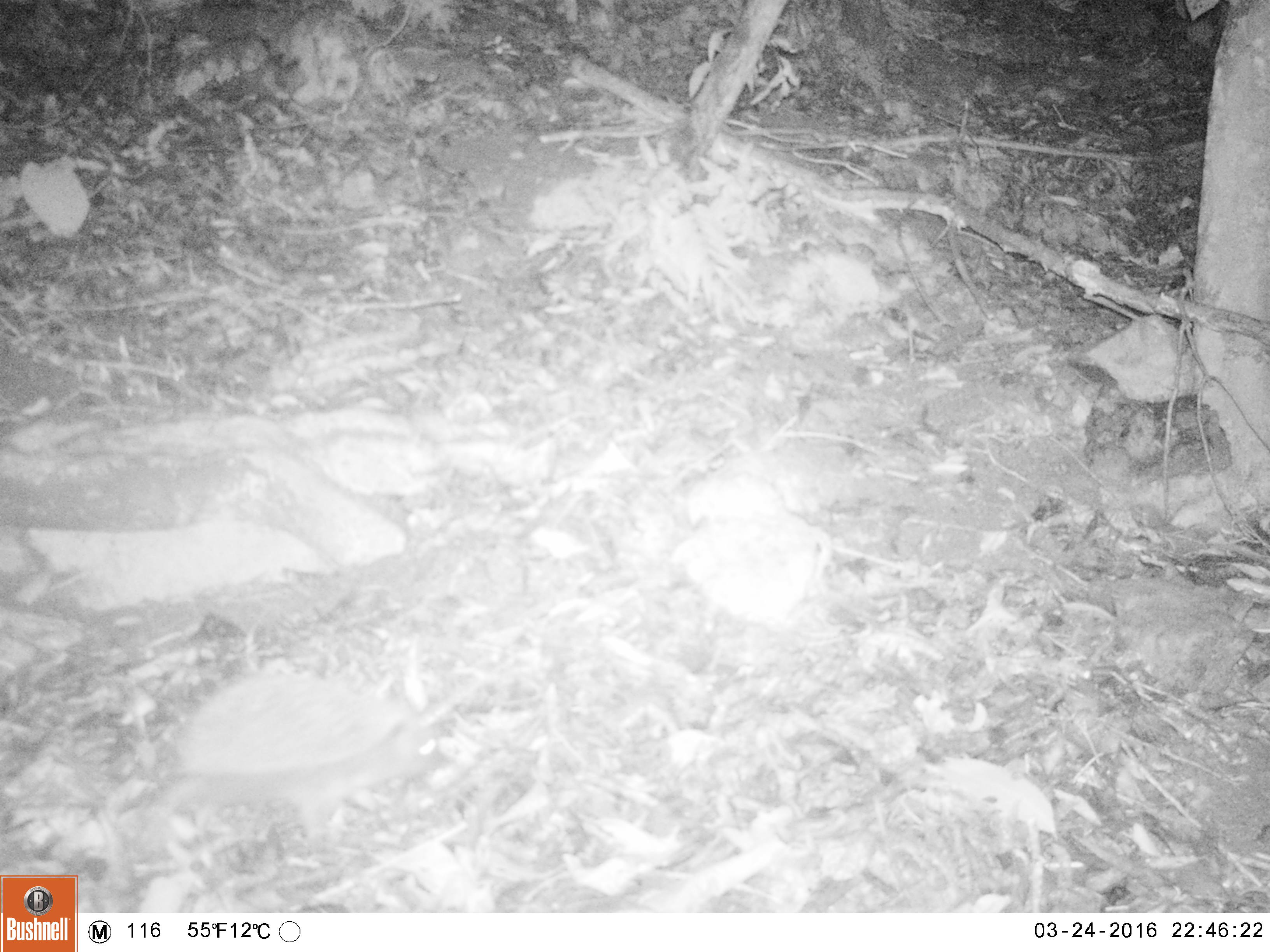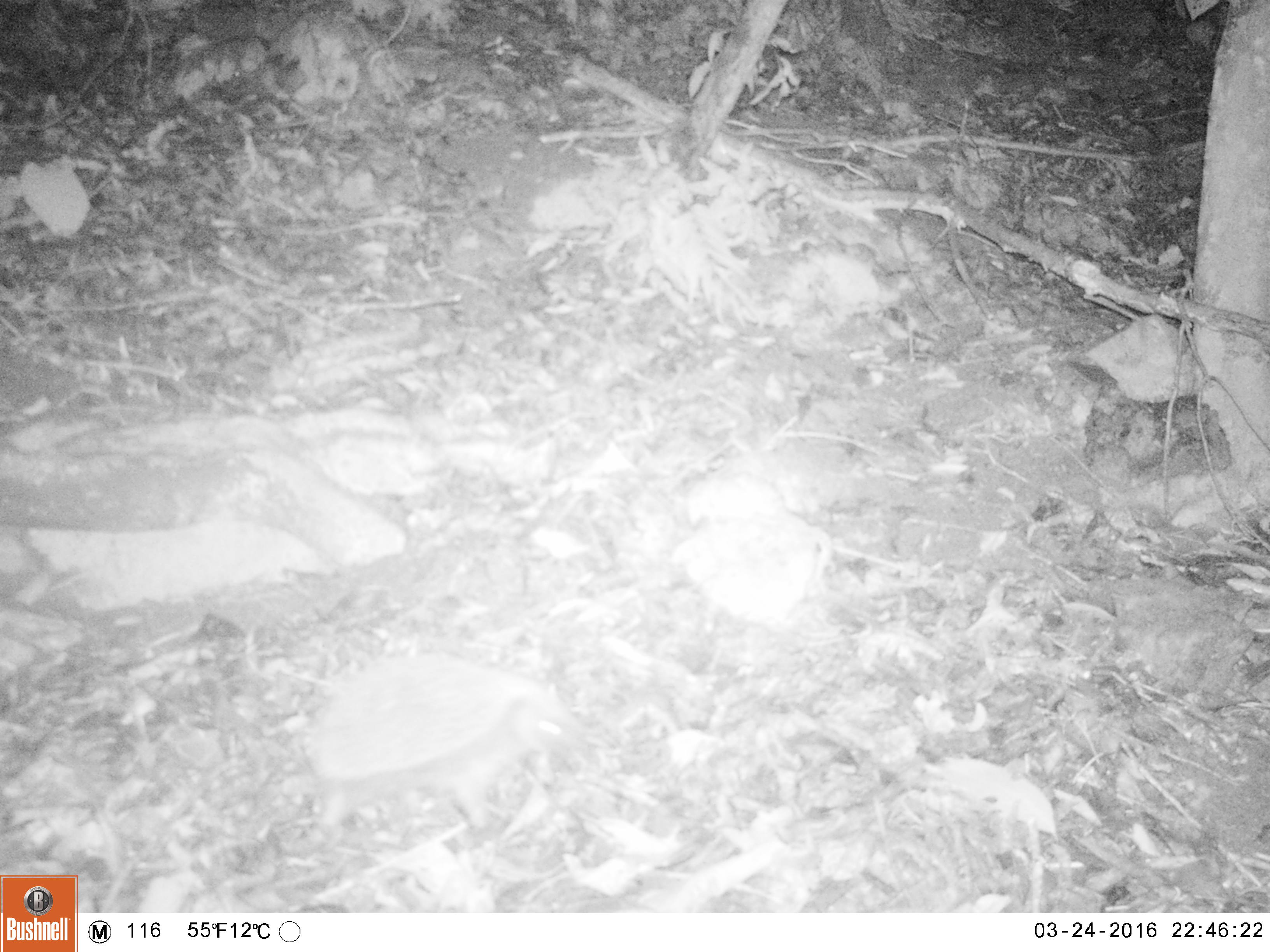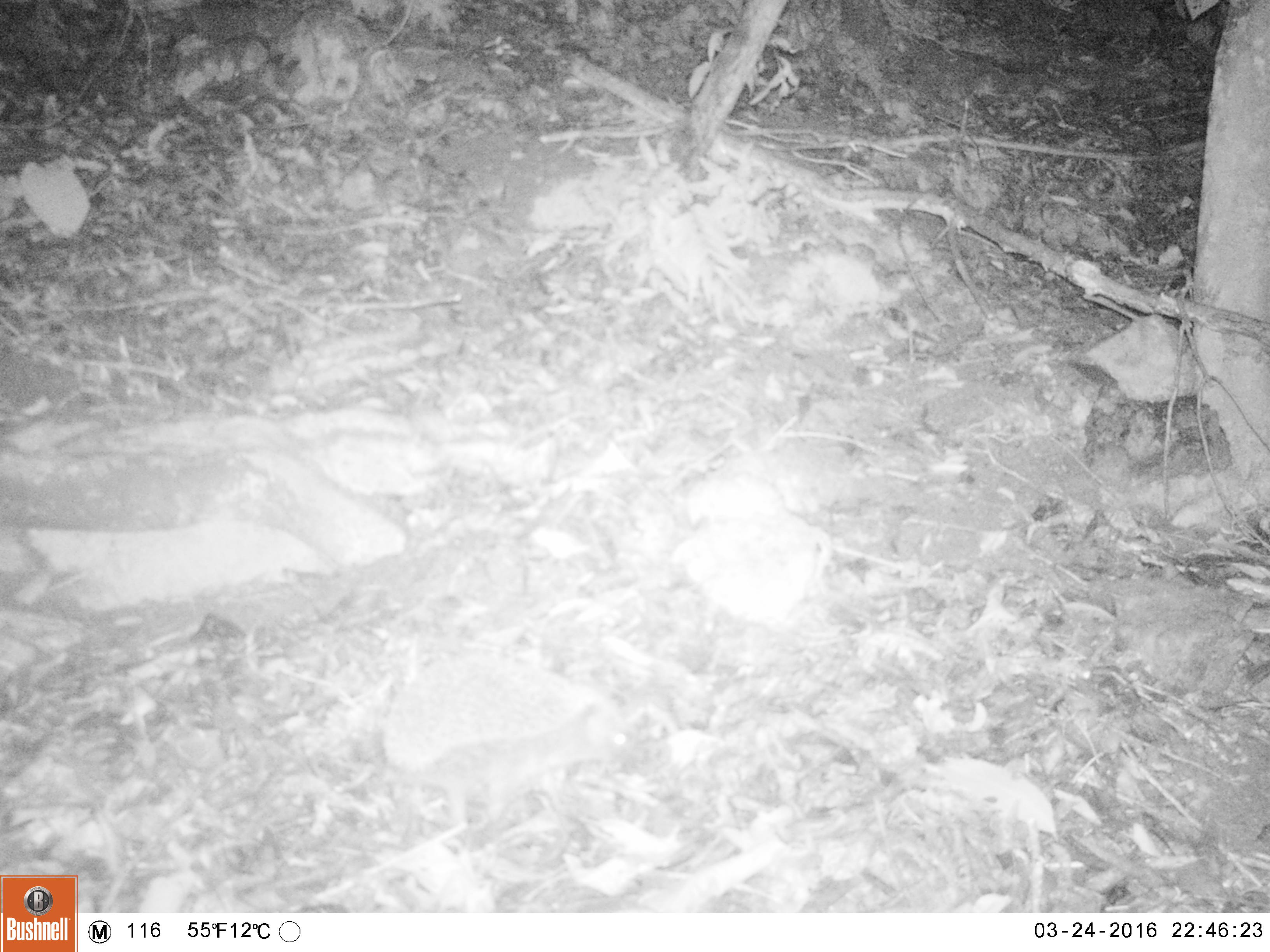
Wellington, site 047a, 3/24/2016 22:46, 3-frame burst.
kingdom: Animalia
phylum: Chordata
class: Mammalia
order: Eulipotyphla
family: Erinaceidae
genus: Erinaceus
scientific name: Erinaceus europaeus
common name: hedgehog